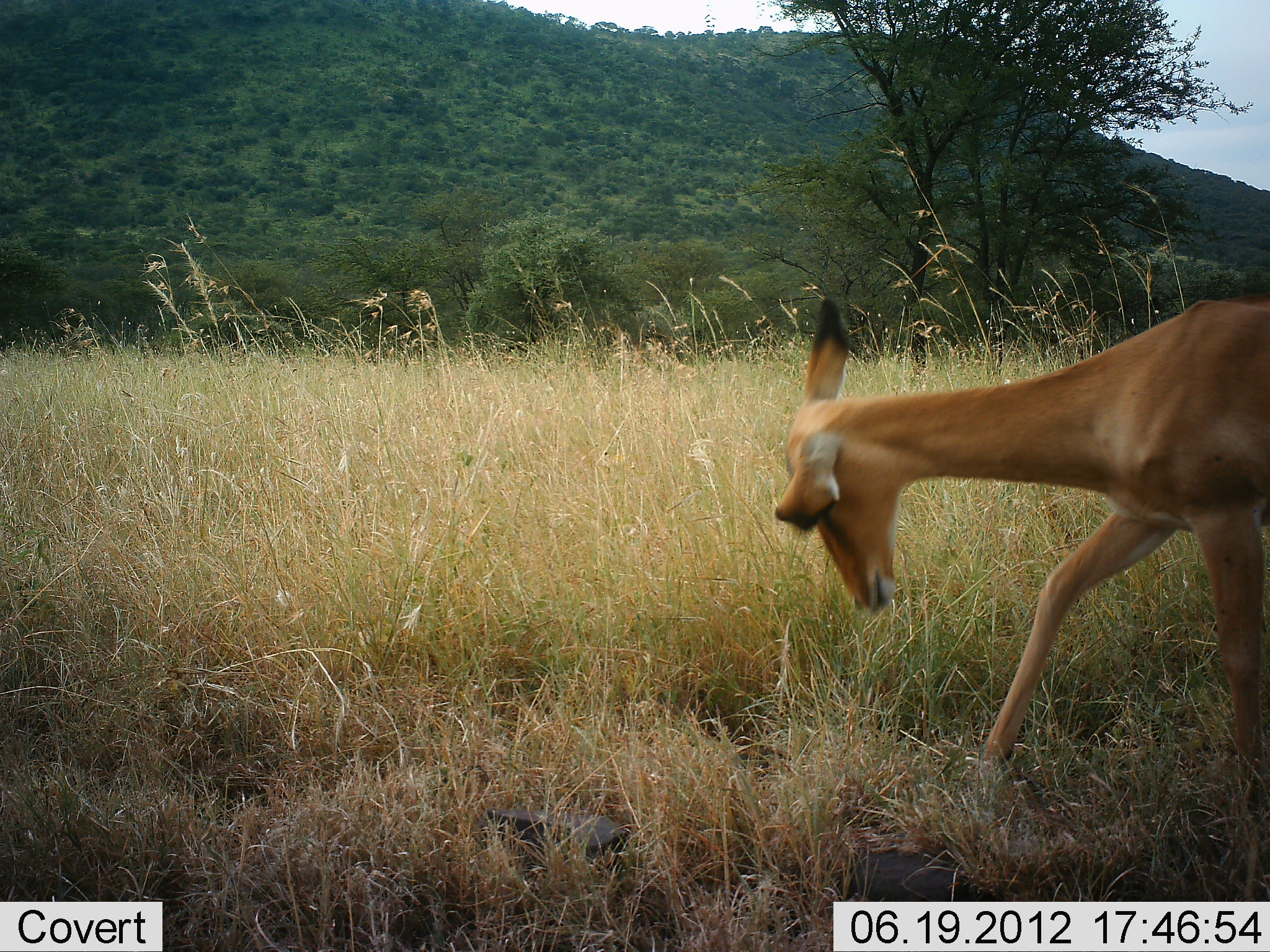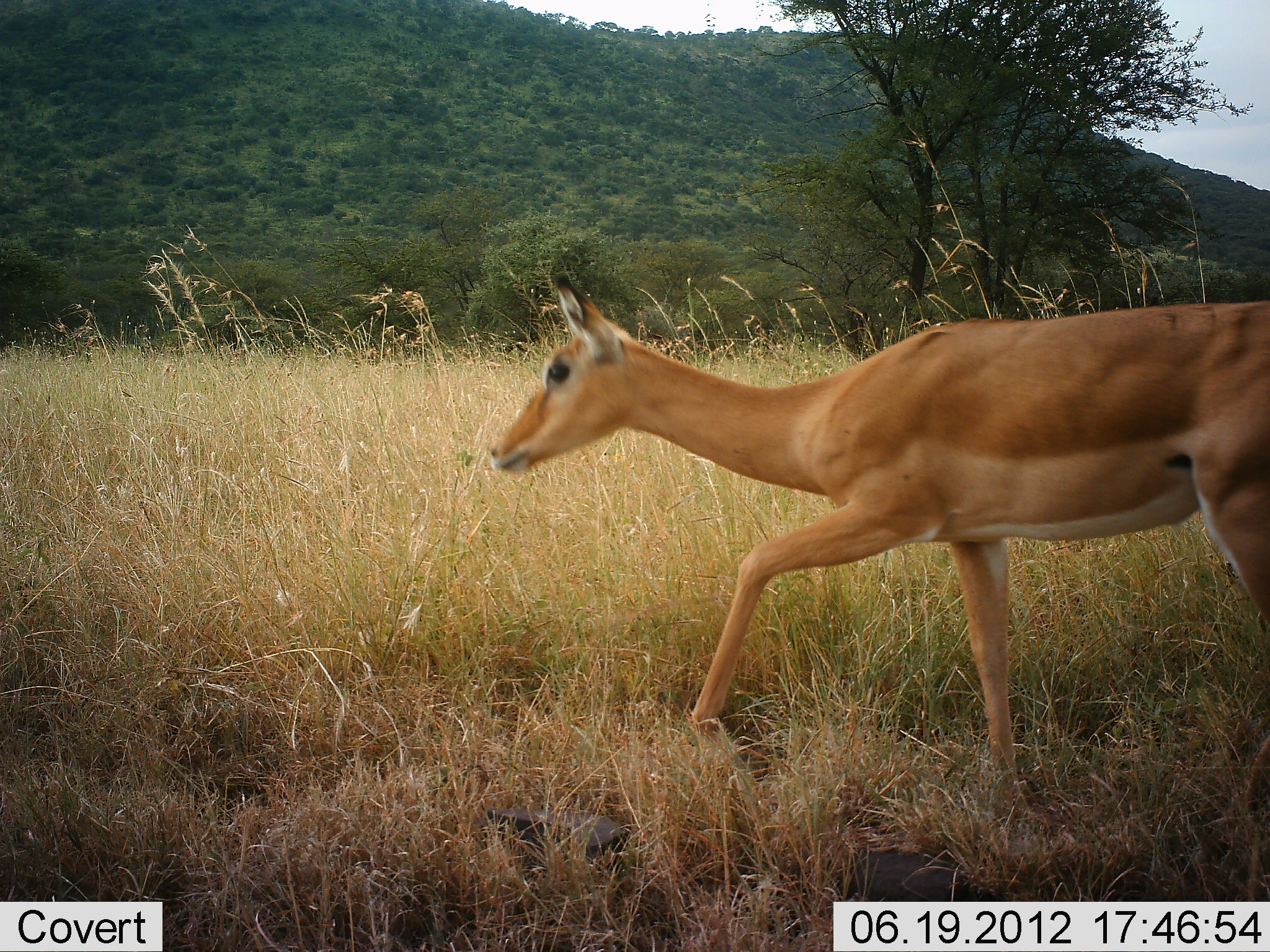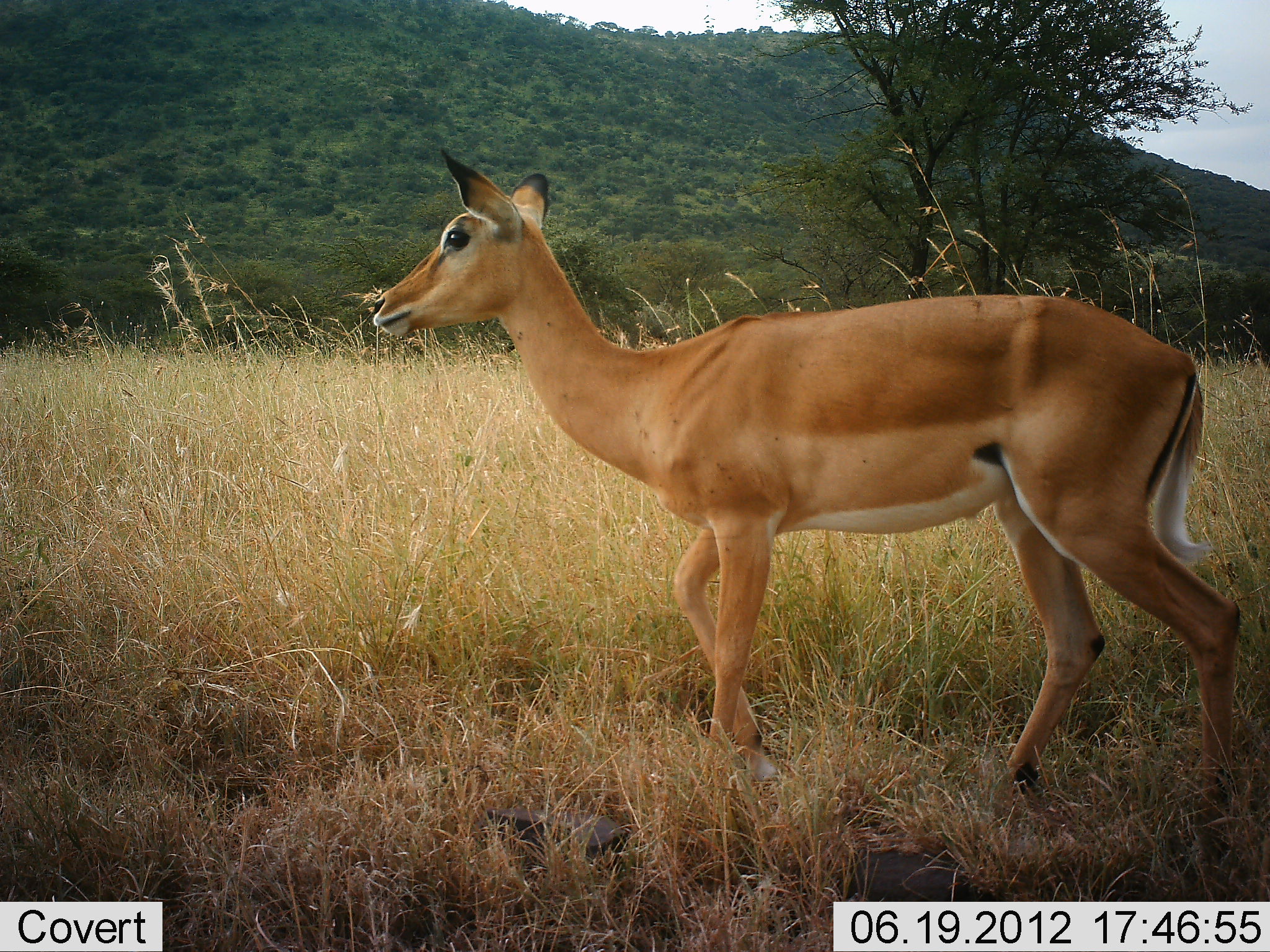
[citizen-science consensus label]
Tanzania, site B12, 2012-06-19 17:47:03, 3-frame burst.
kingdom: Animalia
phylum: Chordata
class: Mammalia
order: Artiodactyla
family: Bovidae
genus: Aepyceros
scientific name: Aepyceros melampus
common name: impala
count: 1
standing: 0%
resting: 0%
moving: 100%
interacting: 0%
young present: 0%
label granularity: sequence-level